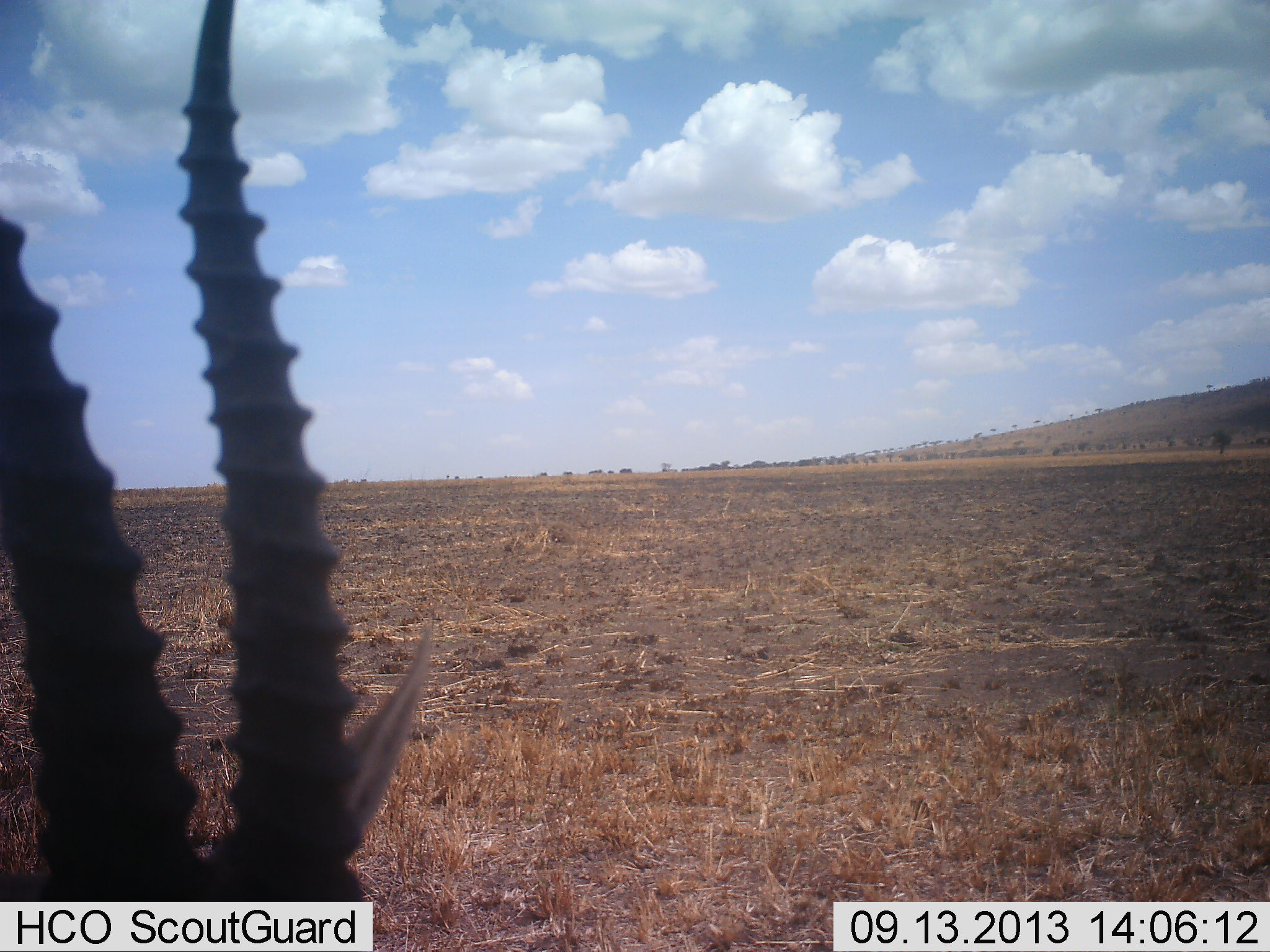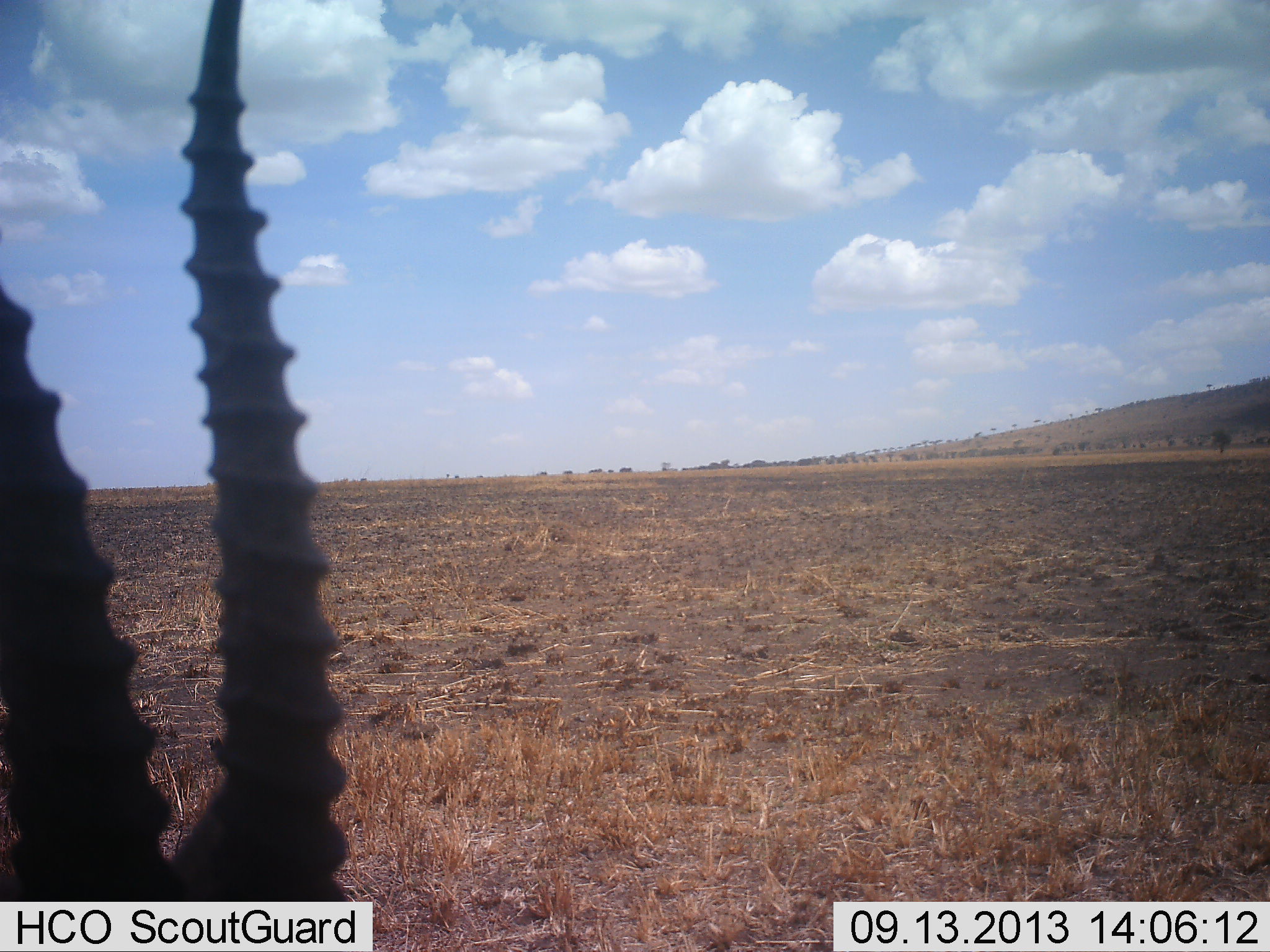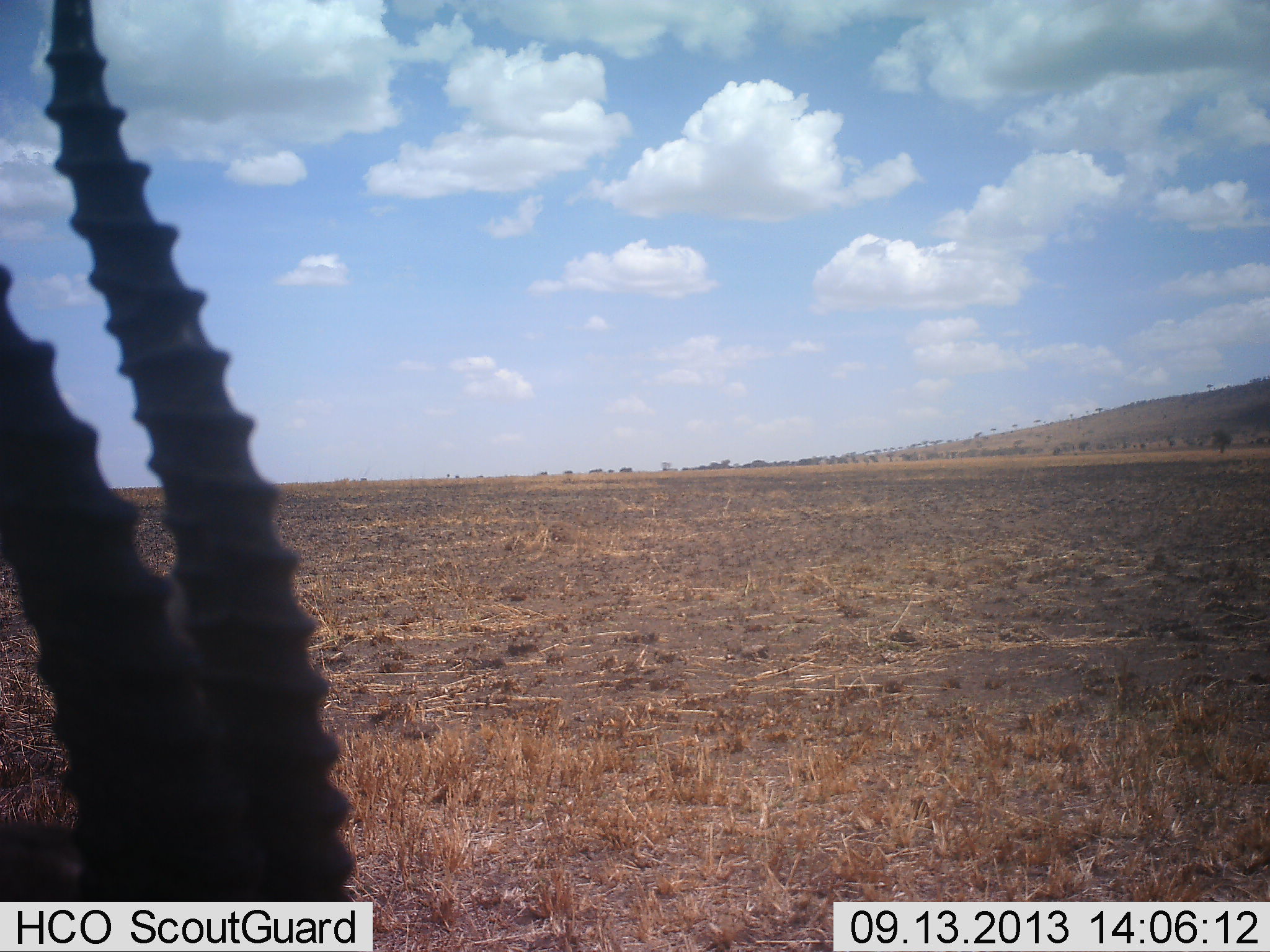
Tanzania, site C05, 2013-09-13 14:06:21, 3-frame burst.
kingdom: Animalia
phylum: Chordata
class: Mammalia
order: Artiodactyla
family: Bovidae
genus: Eudorcas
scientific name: Eudorcas thomsonii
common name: thomson's gazelle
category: gazellethomsons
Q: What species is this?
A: Gazellethomsons (thomson's gazelle) (Eudorcas thomsonii).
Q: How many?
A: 1.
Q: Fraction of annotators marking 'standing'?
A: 79%.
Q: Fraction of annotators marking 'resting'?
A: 14%.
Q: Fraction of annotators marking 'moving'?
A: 7%.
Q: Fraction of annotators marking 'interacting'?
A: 0%.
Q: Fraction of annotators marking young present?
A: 0%.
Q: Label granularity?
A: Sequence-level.